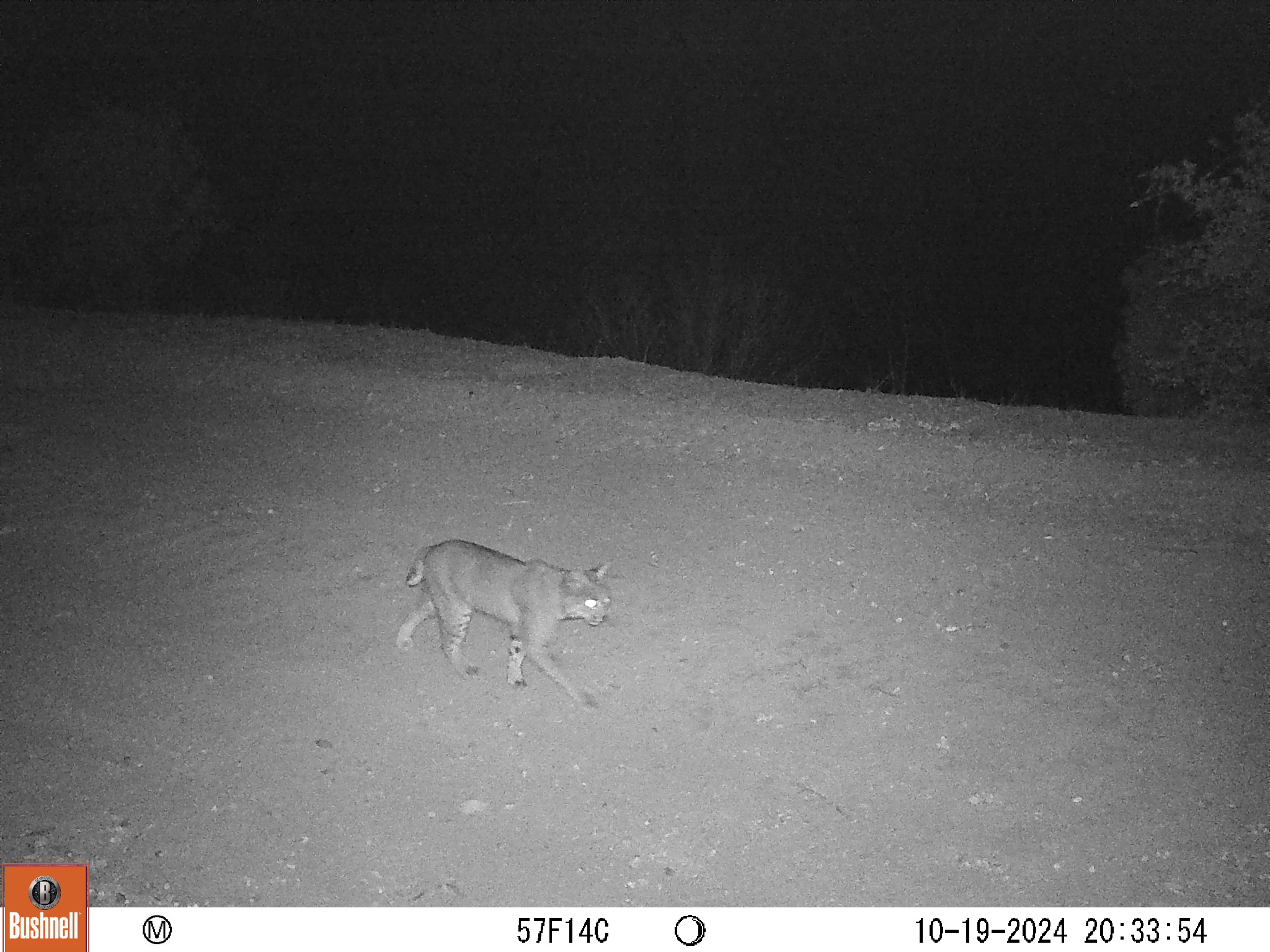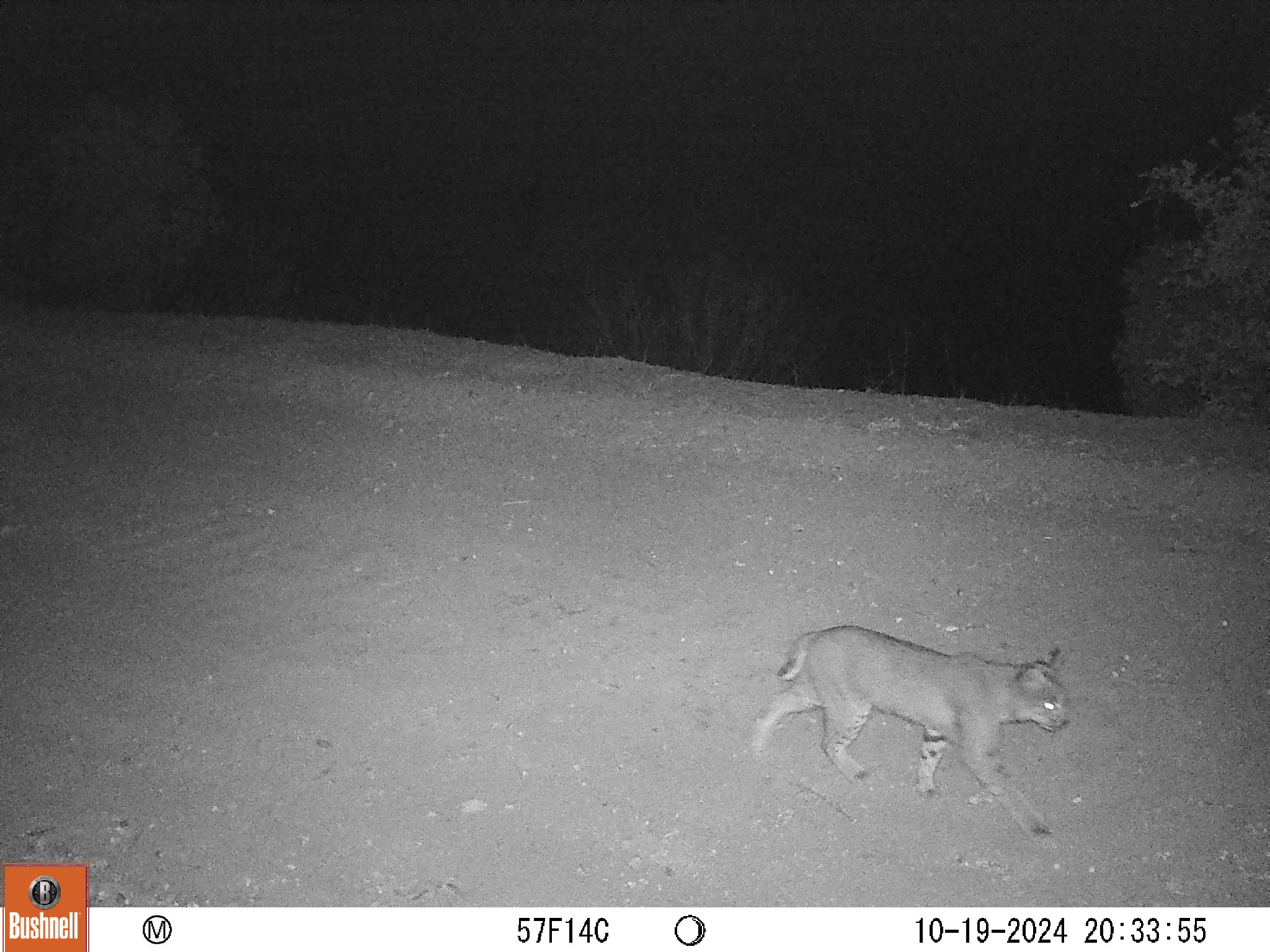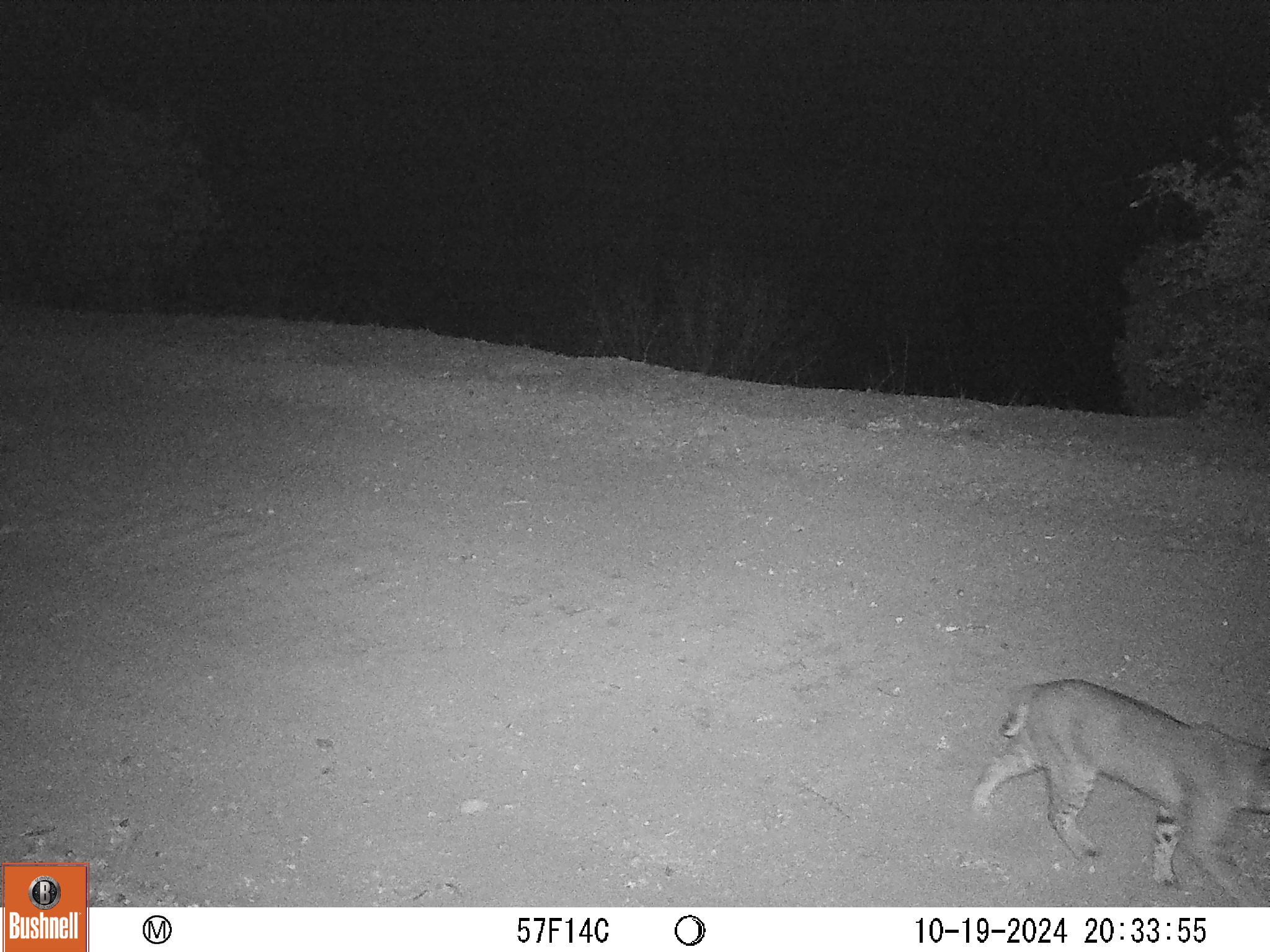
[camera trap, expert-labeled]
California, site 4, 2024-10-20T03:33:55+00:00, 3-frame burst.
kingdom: Animalia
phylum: Chordata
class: Mammalia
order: Carnivora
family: Felidae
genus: Lynx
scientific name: Lynx rufus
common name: bobcat